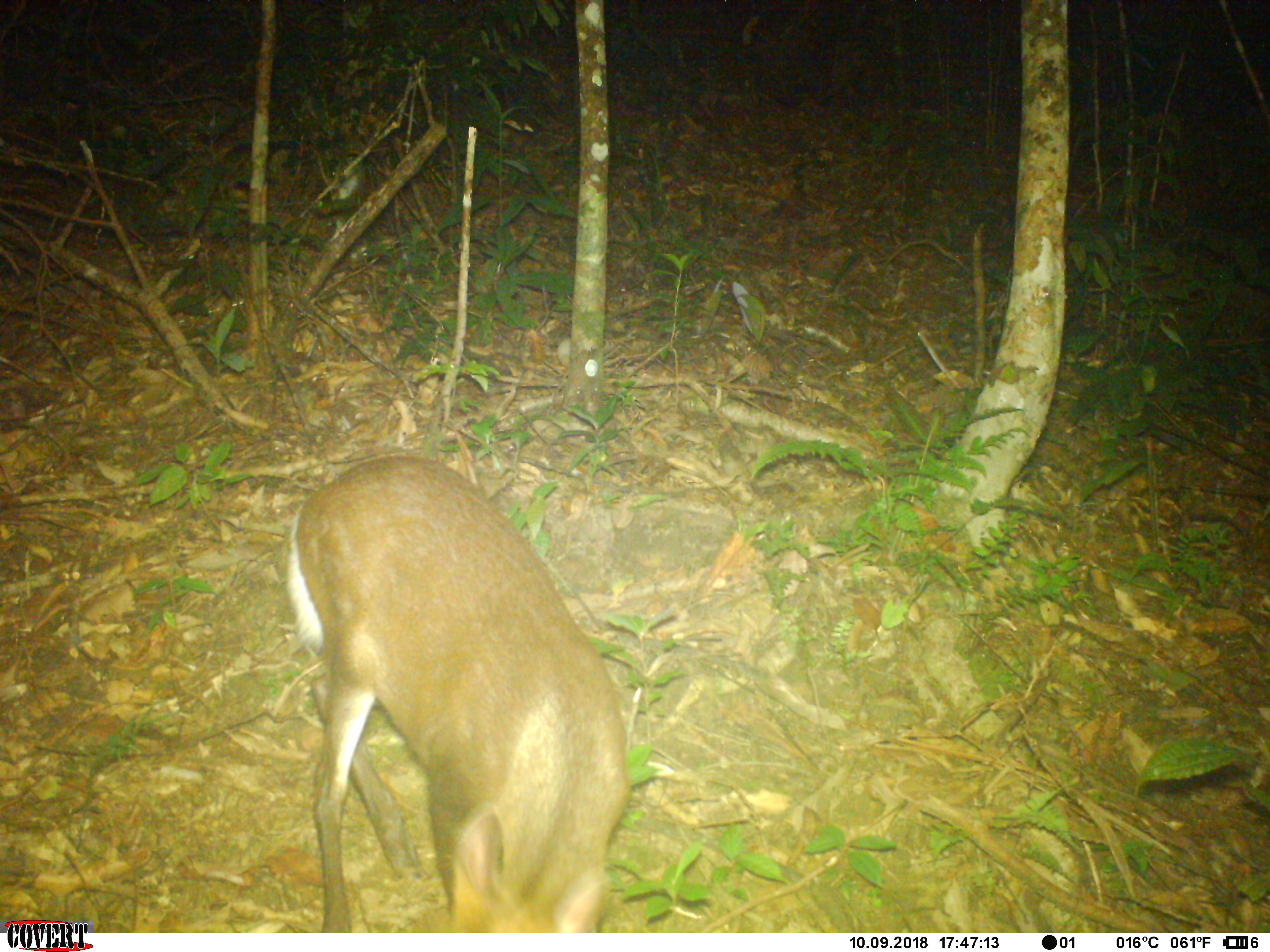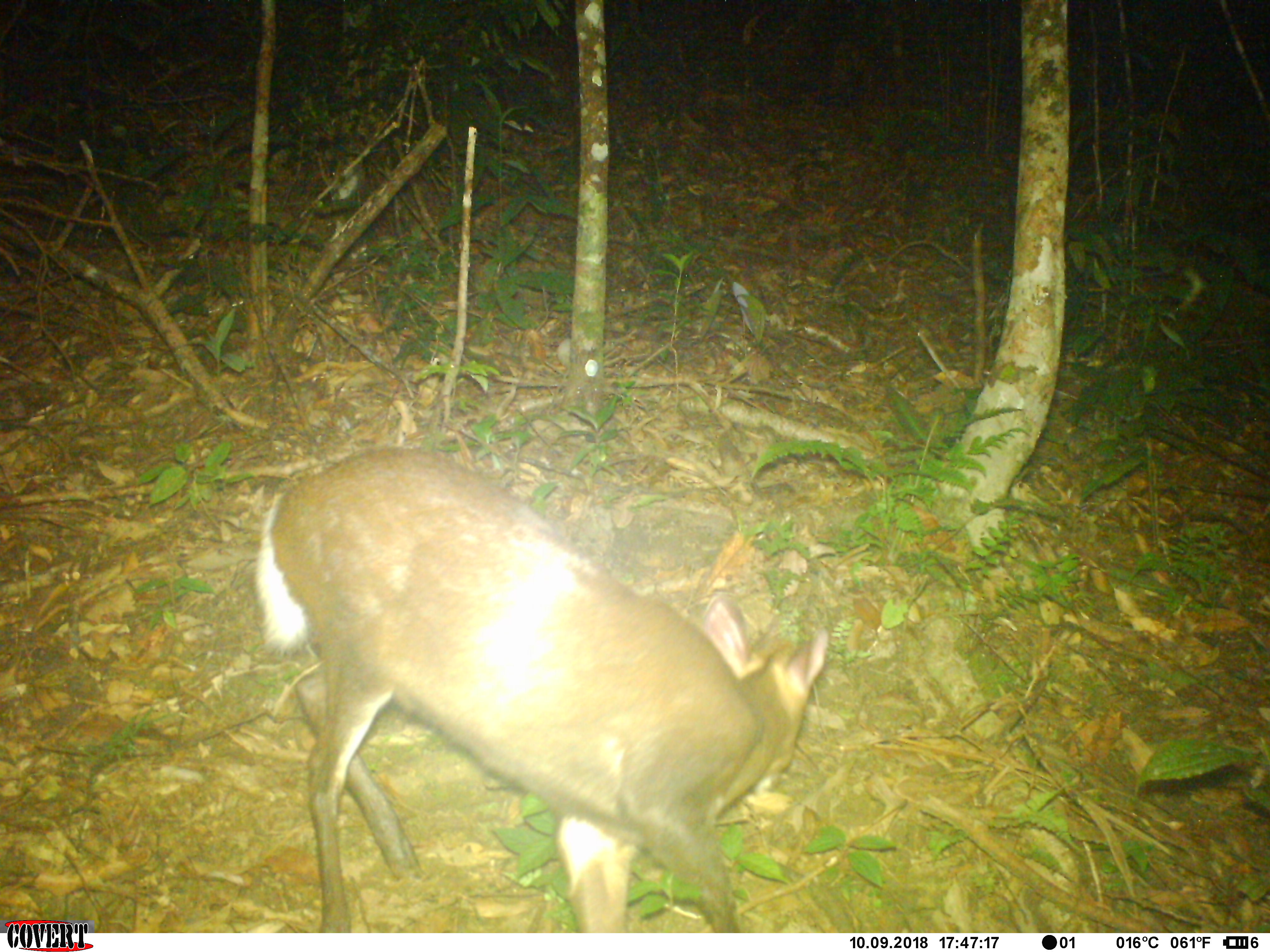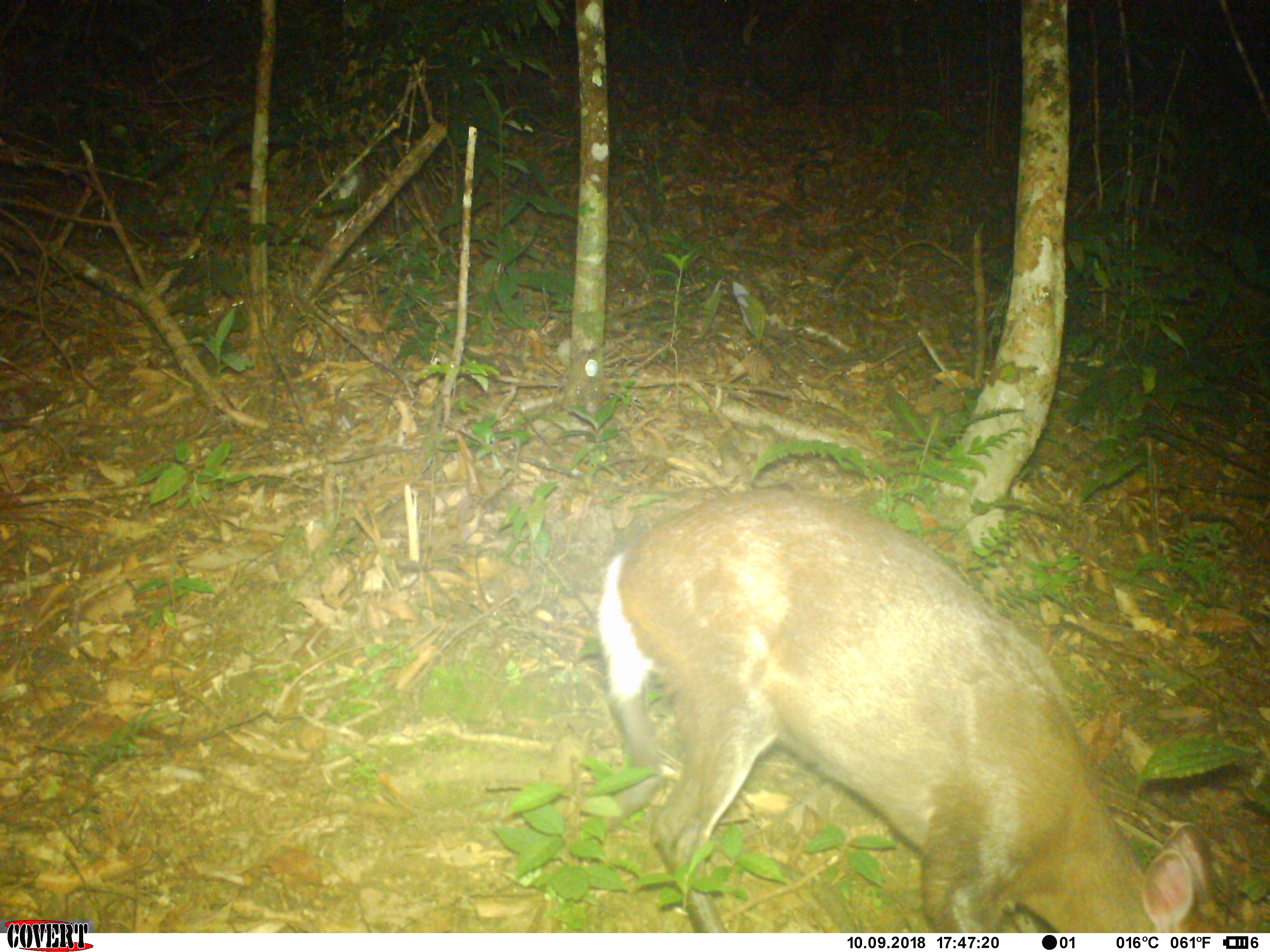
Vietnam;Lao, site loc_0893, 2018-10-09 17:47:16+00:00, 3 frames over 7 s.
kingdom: Animalia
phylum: Chordata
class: Mammalia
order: Artiodactyla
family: Cervidae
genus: Muntiacus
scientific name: Muntiacus rooseveltorum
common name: roosevelt's muntjac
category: roosevelts muntjac group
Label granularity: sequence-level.